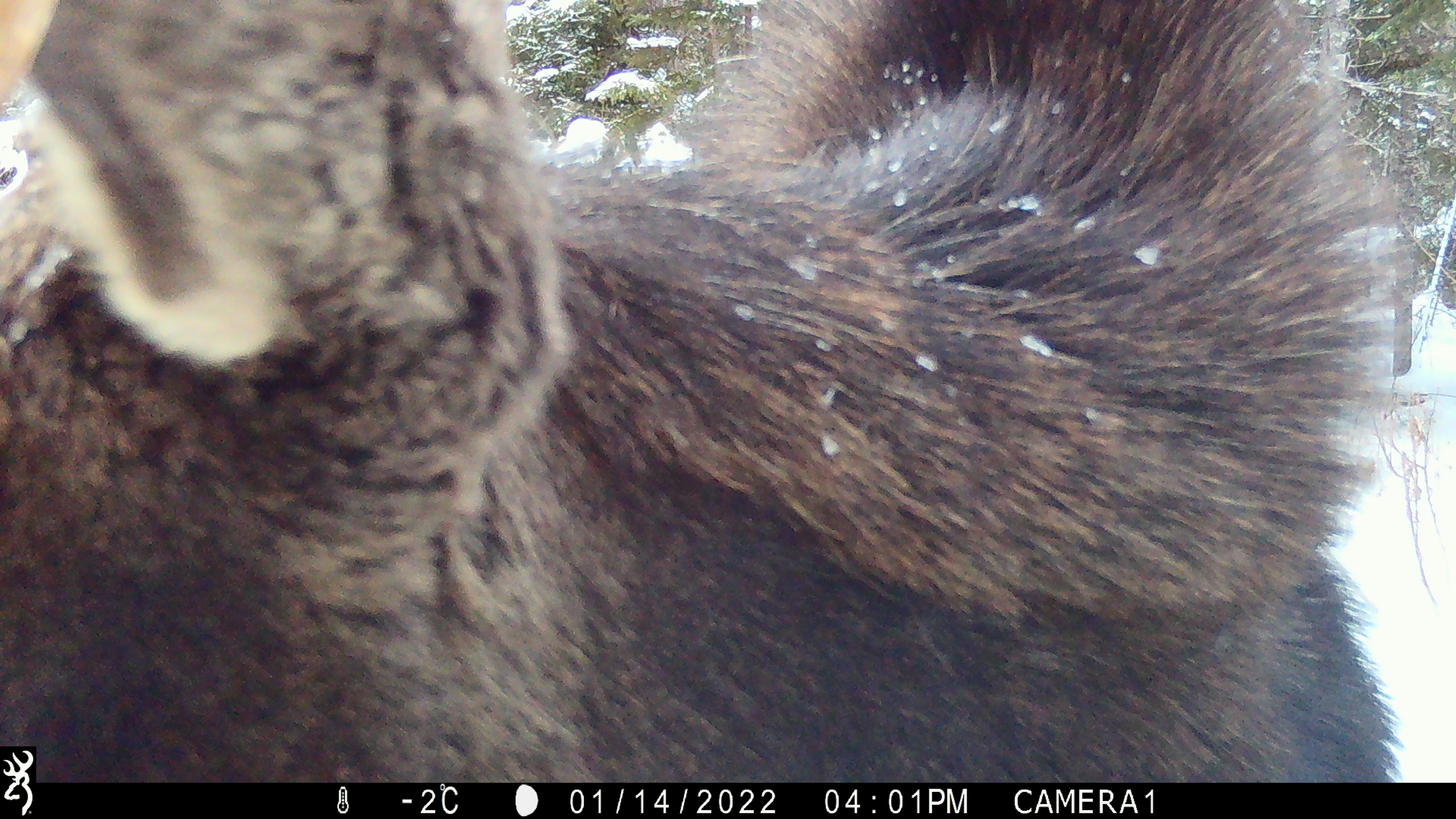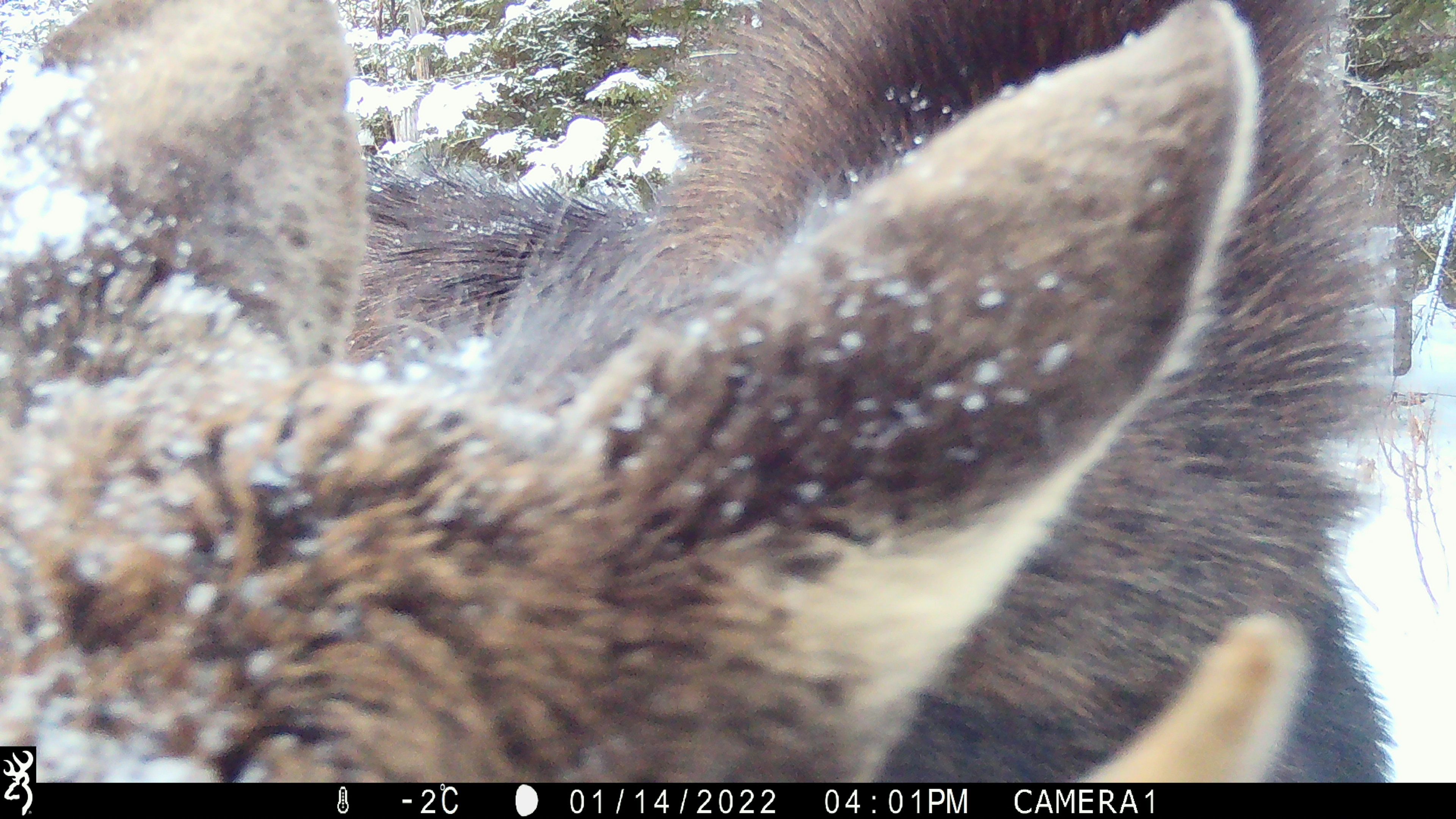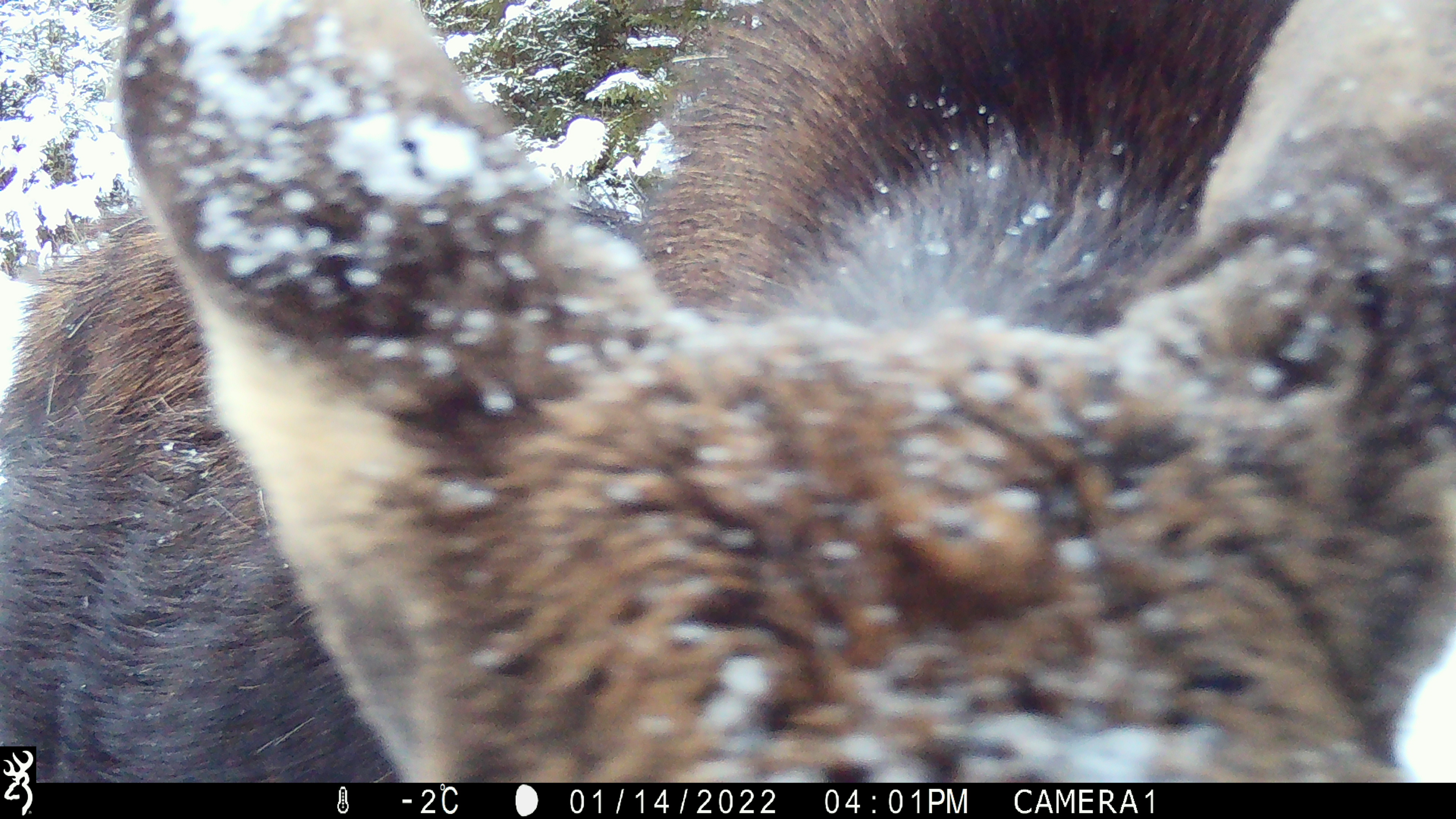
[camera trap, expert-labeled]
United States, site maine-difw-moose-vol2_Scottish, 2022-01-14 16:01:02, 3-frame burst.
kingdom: Animalia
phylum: Chordata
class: Mammalia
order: Artiodactyla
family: Cervidae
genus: Alces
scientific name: Alces alces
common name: moose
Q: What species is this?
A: Moose (Alces alces).